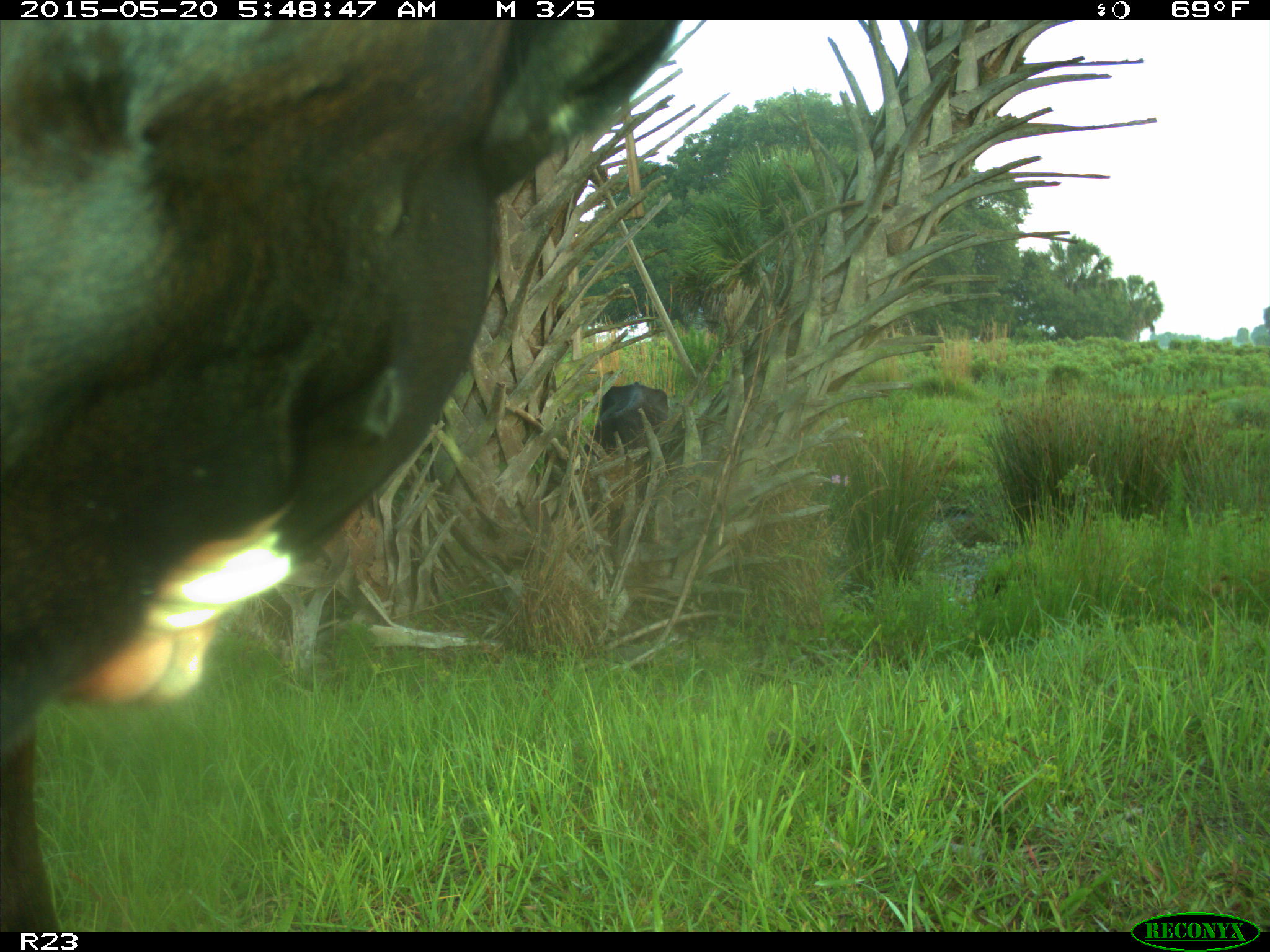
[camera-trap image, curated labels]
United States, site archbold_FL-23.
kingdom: Animalia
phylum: Chordata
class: Mammalia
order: Artiodactyla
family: Bovidae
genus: Bos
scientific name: Bos taurus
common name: domestic cow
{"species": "Bos taurus (domestic cow)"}